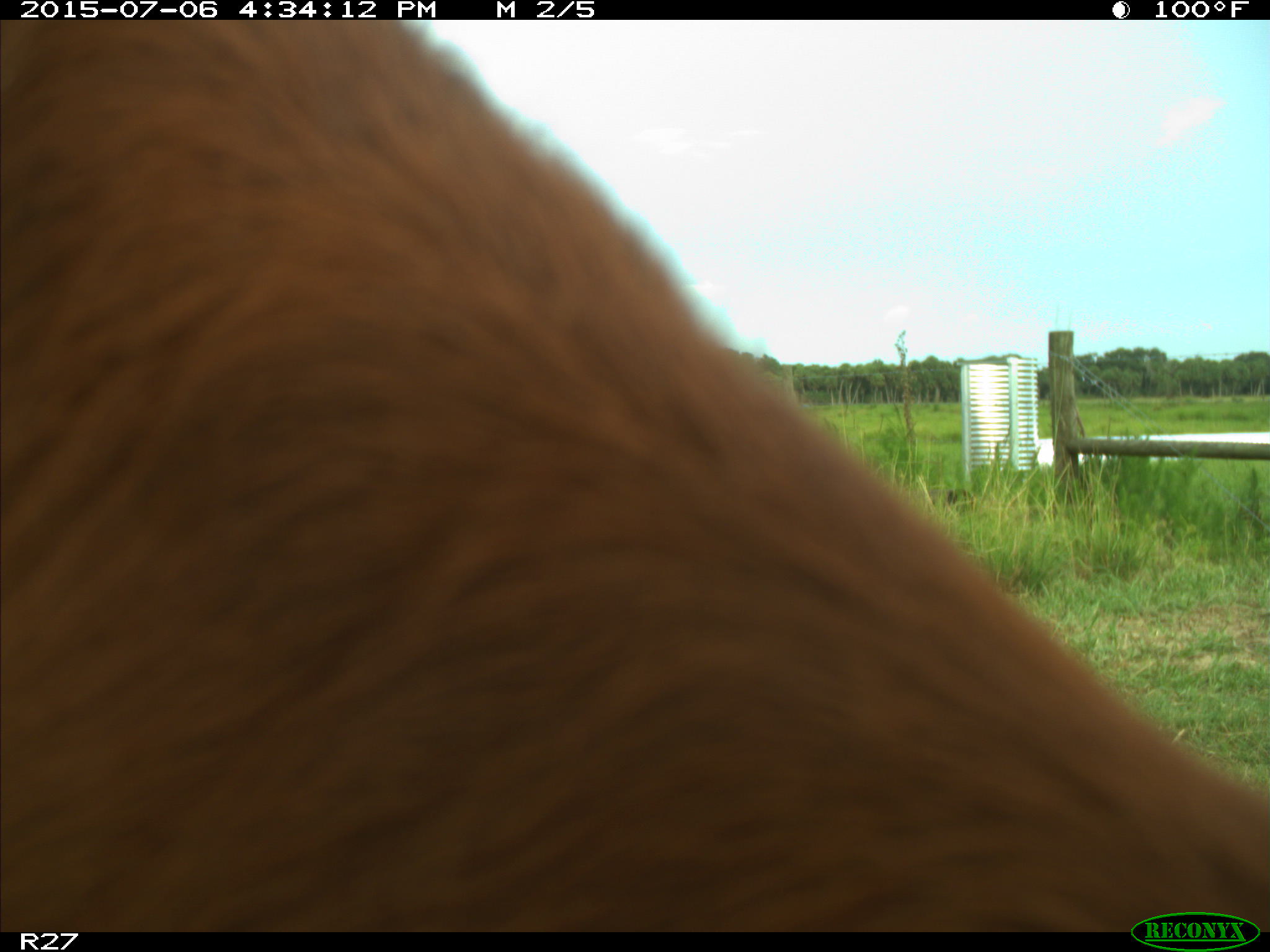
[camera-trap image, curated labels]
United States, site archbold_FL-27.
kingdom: Animalia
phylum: Chordata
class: Mammalia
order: Artiodactyla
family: Bovidae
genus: Bos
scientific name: Bos taurus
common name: domestic cow